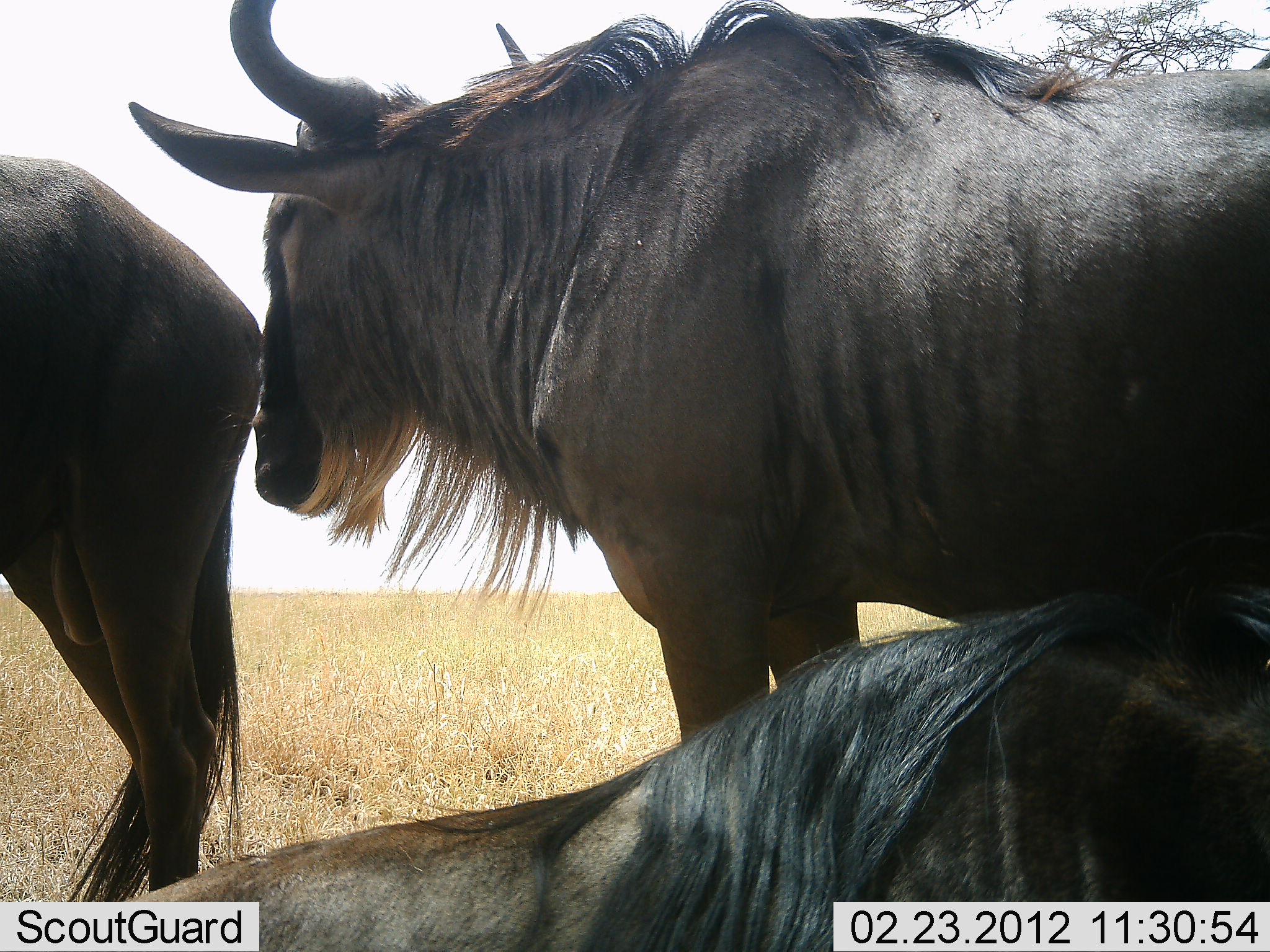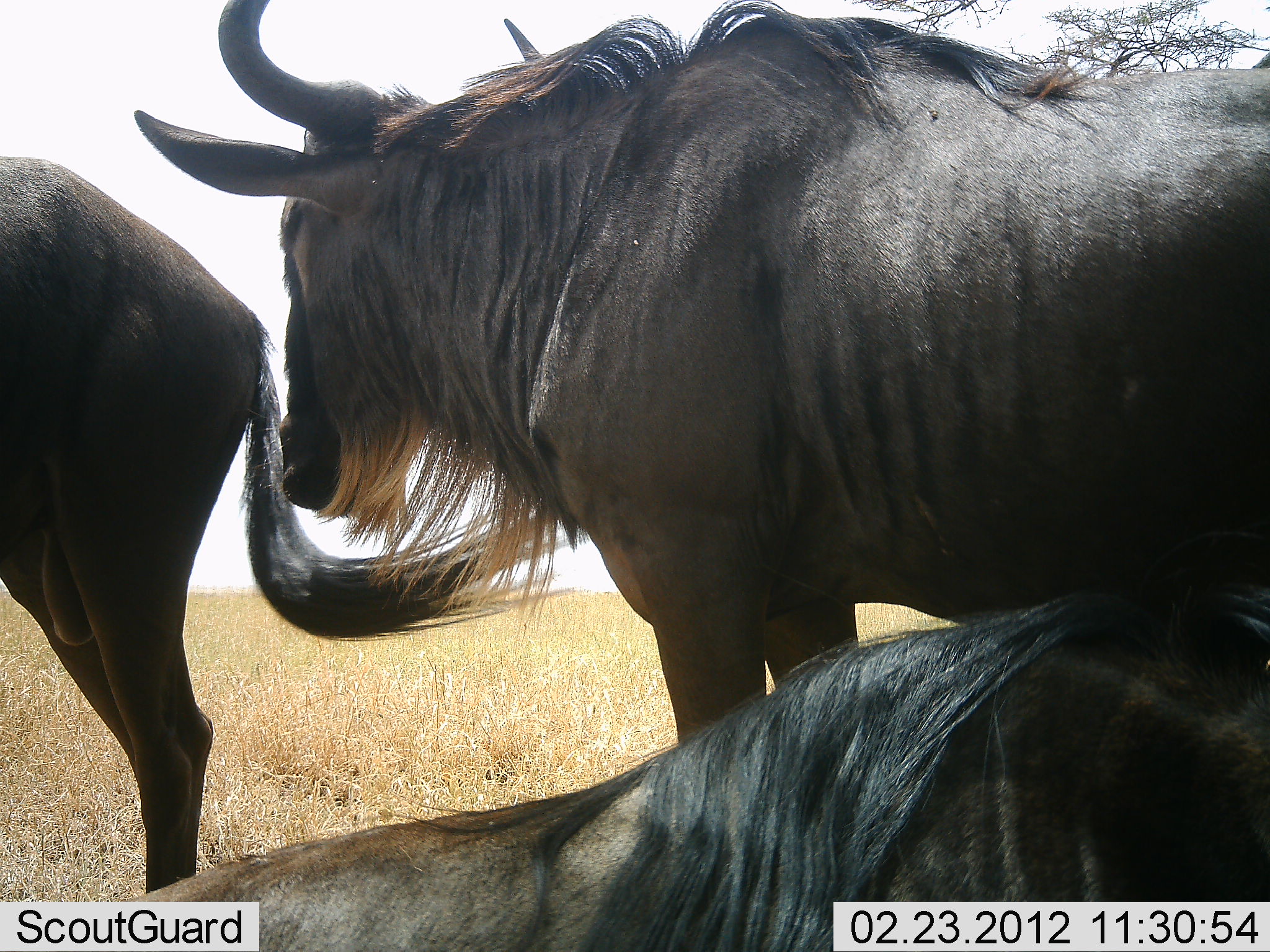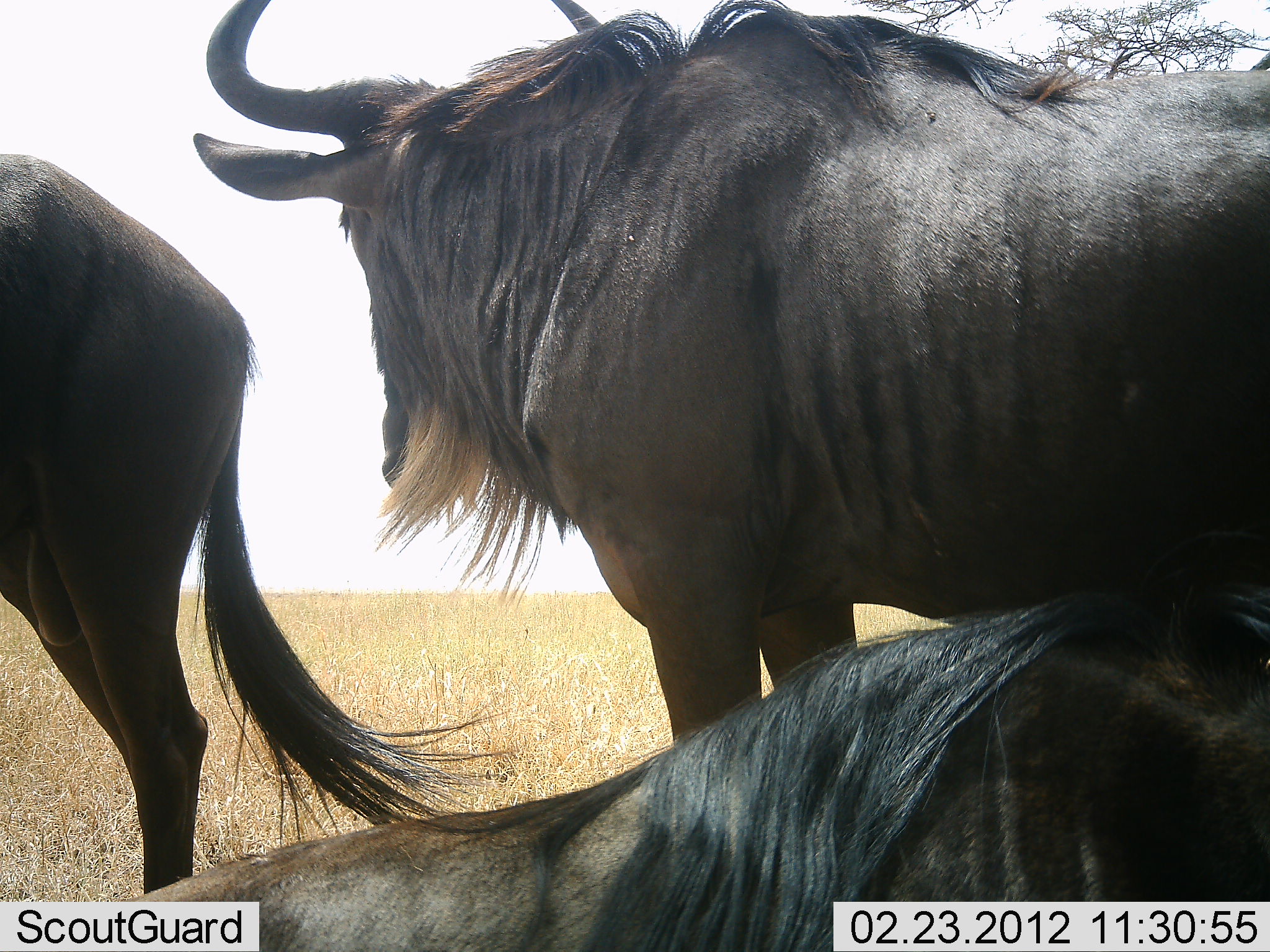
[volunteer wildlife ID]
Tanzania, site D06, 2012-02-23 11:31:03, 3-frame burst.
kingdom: Animalia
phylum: Chordata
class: Mammalia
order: Artiodactyla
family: Bovidae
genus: Connochaetes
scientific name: Connochaetes taurinus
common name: blue wildebeest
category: wildebeest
Wildebeest (blue wildebeest) (Connochaetes taurinus), count 3. Behavior (volunteer vote fractions): standing 87%, resting 90%, moving 0%, interacting 7%. Young present (vote fraction): 0%. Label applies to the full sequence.